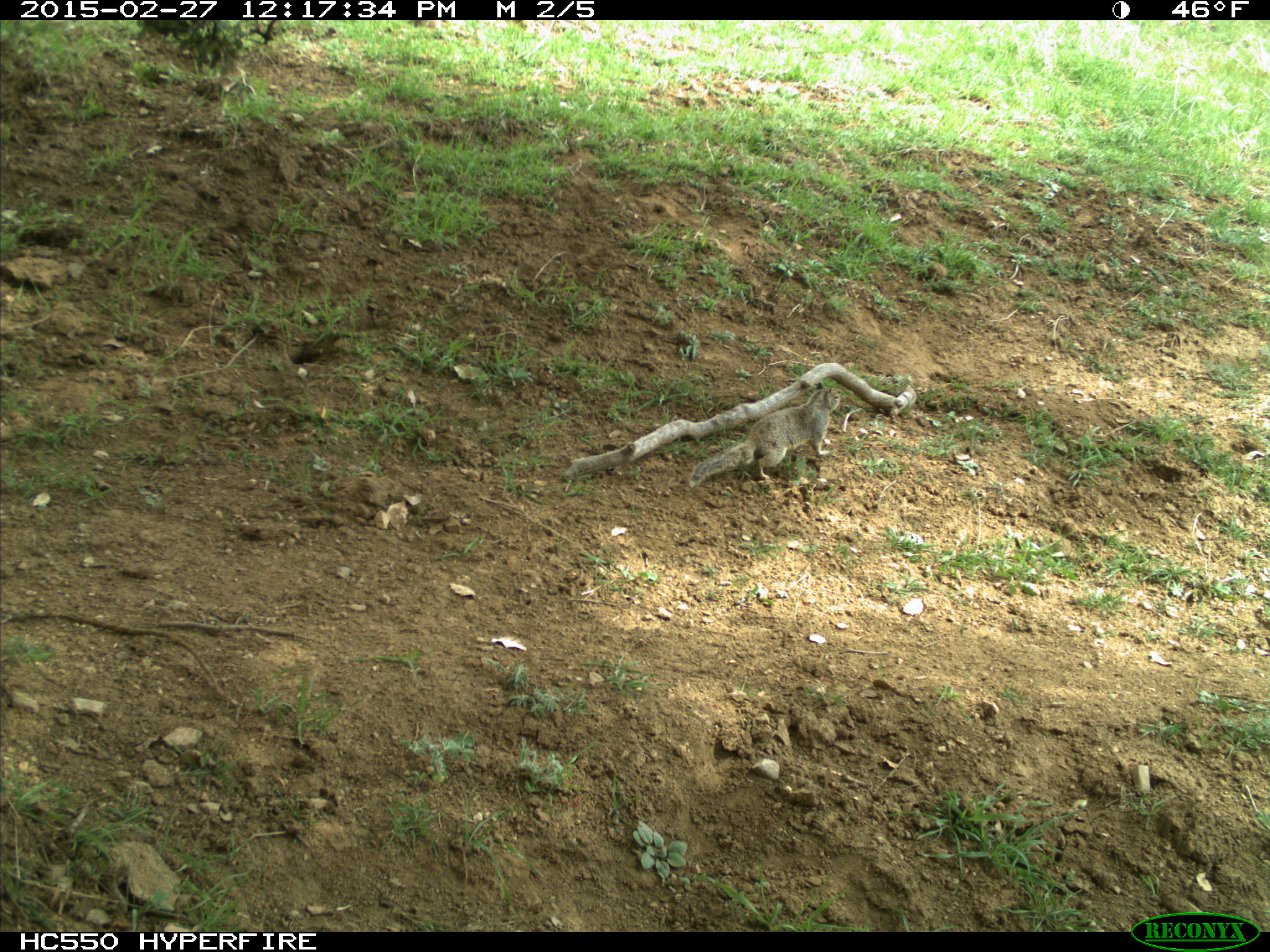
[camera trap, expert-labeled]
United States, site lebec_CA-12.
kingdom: Animalia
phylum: Chordata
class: Mammalia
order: Rodentia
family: Sciuridae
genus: Otospermophilus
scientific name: Otospermophilus beecheyi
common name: california ground squirrel